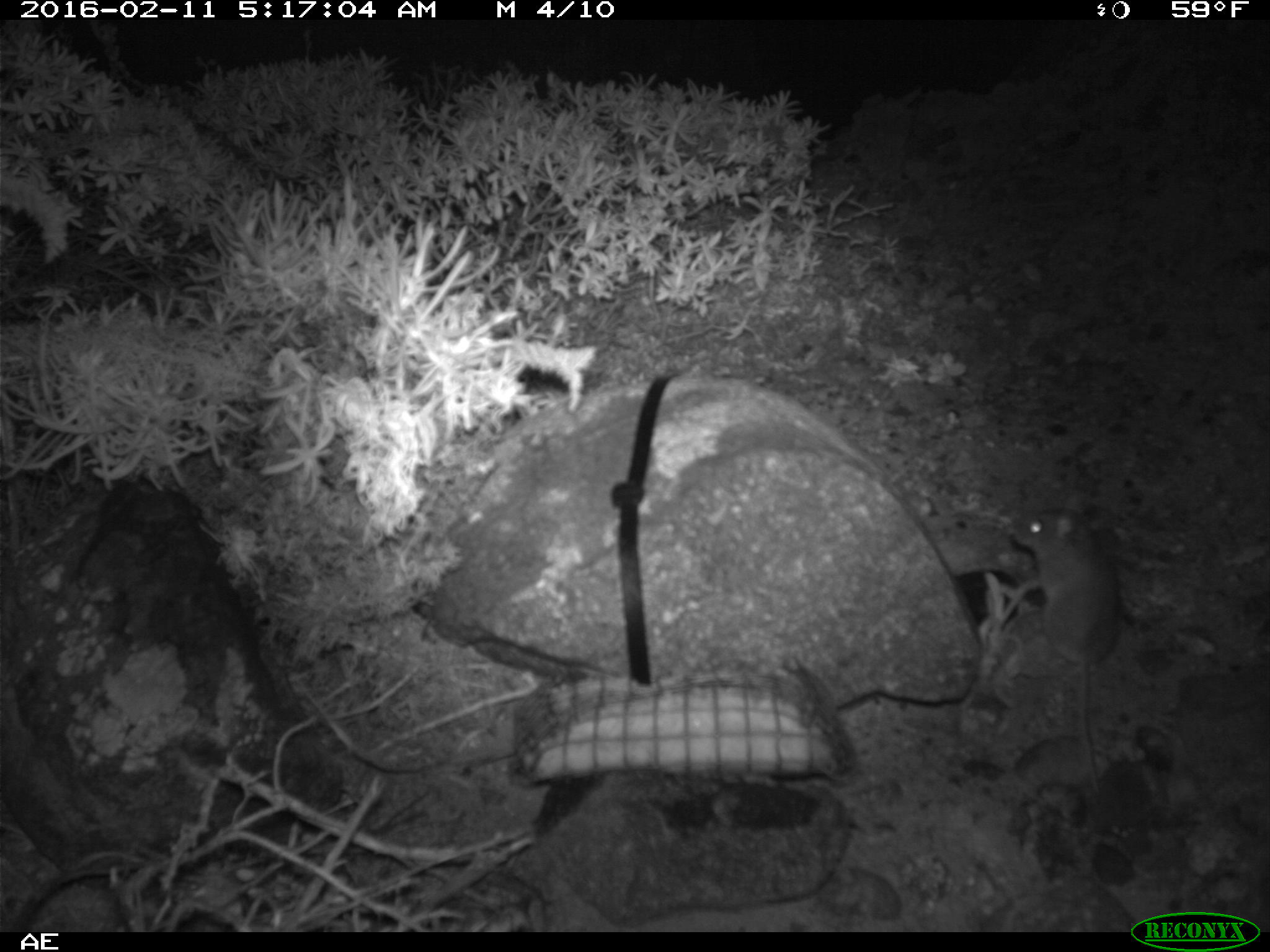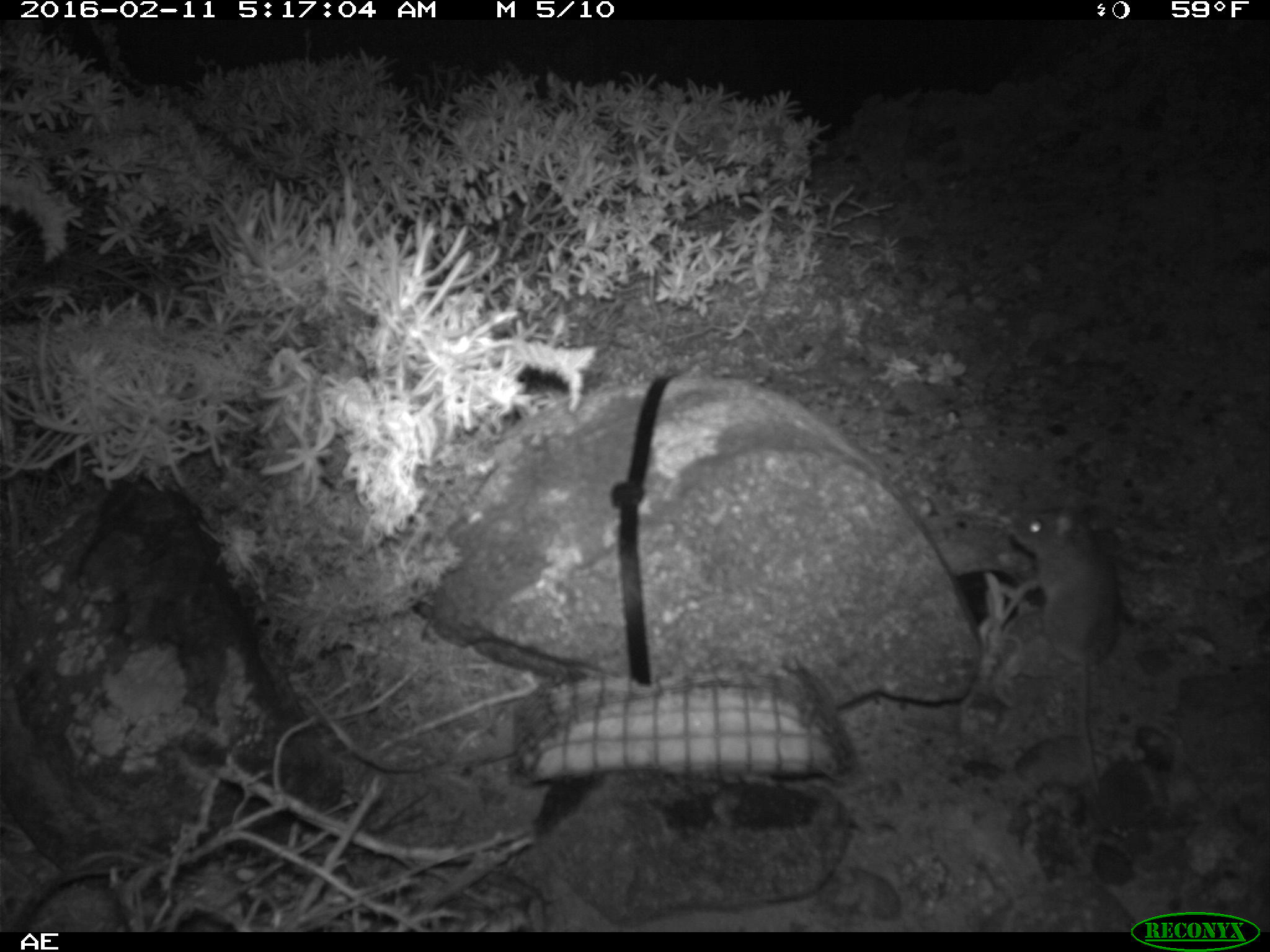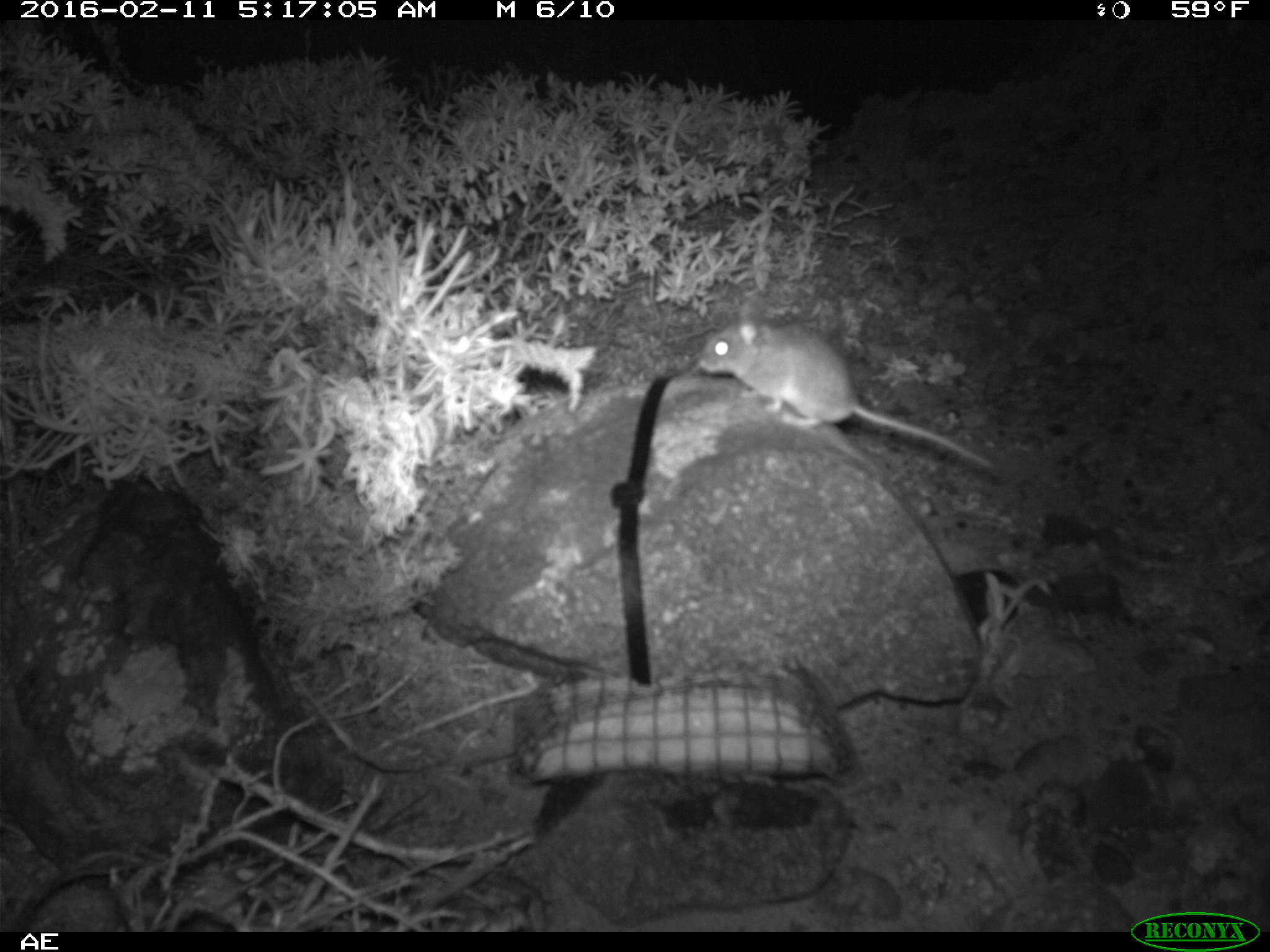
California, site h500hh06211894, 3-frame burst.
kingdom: Animalia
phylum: Chordata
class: Mammalia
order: Rodentia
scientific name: Rodentia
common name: rodent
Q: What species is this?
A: Rodent (Rodentia).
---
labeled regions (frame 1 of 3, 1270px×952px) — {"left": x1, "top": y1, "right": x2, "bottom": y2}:
rodent: {"left": 1011, "top": 494, "right": 1118, "bottom": 794}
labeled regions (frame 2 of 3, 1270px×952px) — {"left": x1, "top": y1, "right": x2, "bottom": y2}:
rodent: {"left": 1006, "top": 492, "right": 1119, "bottom": 794}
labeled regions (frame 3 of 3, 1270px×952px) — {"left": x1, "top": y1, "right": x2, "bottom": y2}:
rodent: {"left": 700, "top": 292, "right": 993, "bottom": 475}